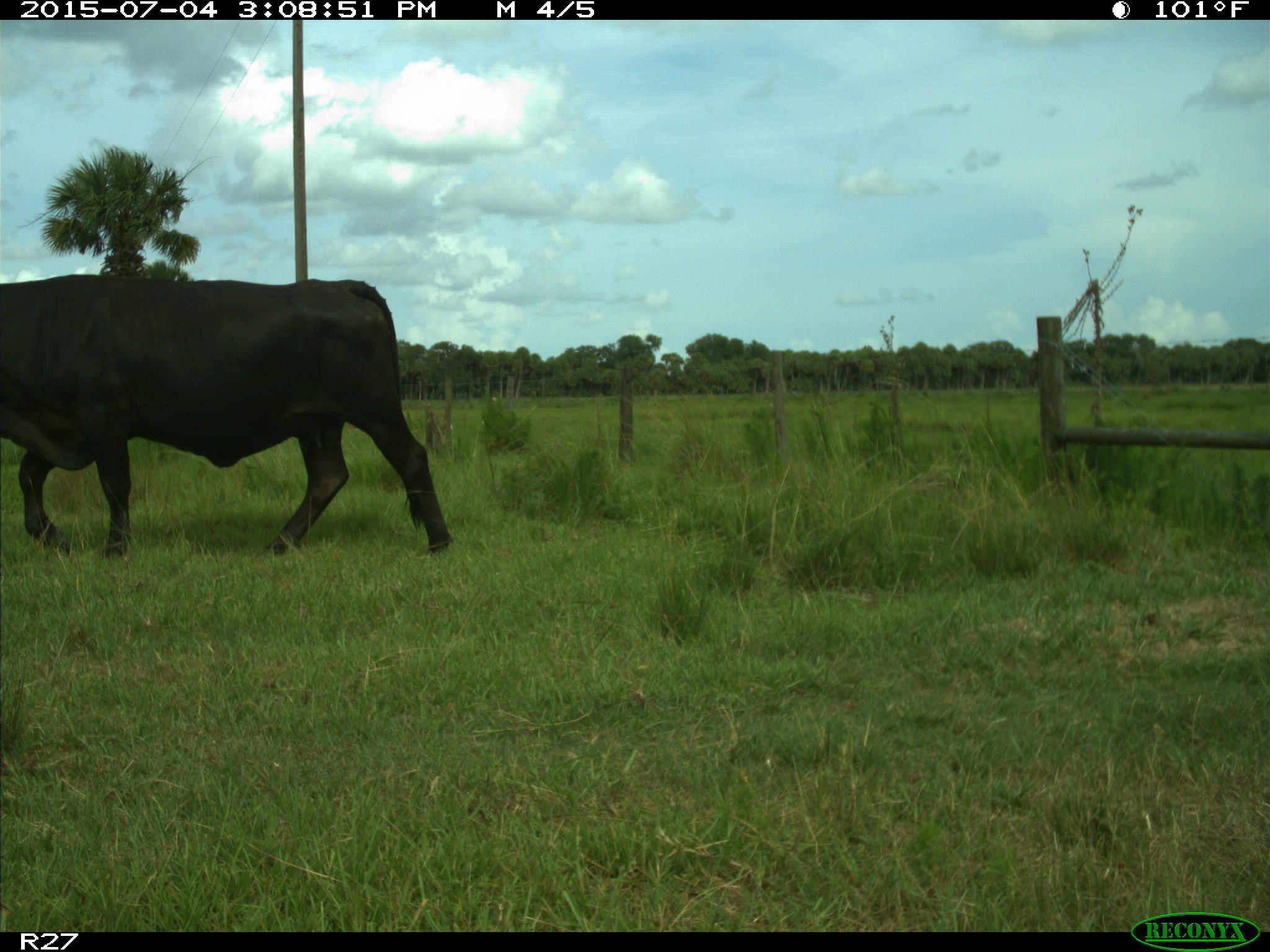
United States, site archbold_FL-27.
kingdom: Animalia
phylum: Chordata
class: Mammalia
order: Artiodactyla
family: Bovidae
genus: Bos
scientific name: Bos taurus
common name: domestic cow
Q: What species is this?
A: Bos taurus (domestic cow).